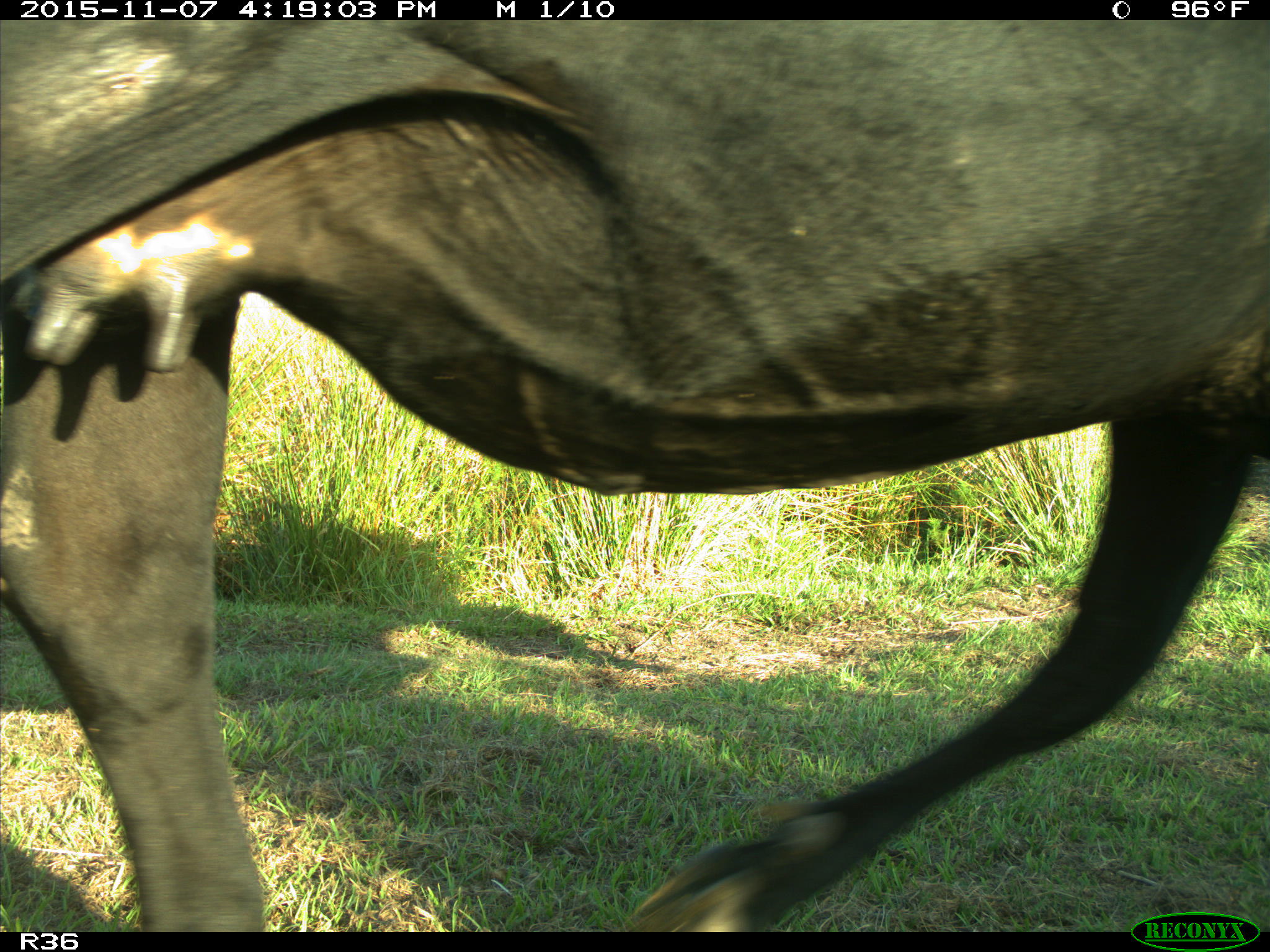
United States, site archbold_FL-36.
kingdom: Animalia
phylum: Chordata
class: Mammalia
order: Artiodactyla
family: Bovidae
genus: Bos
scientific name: Bos taurus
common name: domestic cow